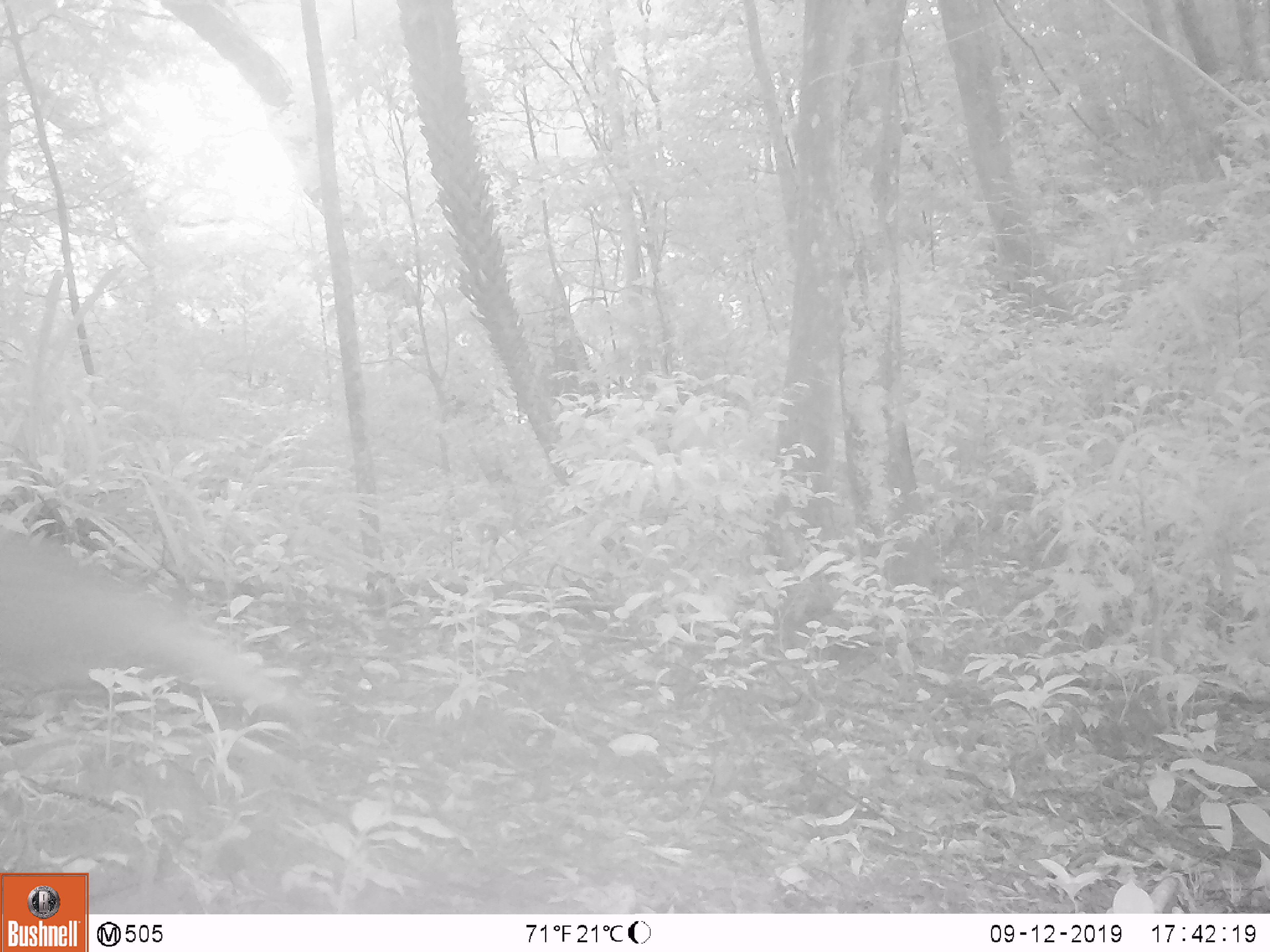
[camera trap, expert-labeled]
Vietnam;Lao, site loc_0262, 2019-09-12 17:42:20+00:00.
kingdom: Animalia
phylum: Chordata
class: Mammalia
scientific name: Mammalia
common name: mammal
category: unidentified small mammal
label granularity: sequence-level